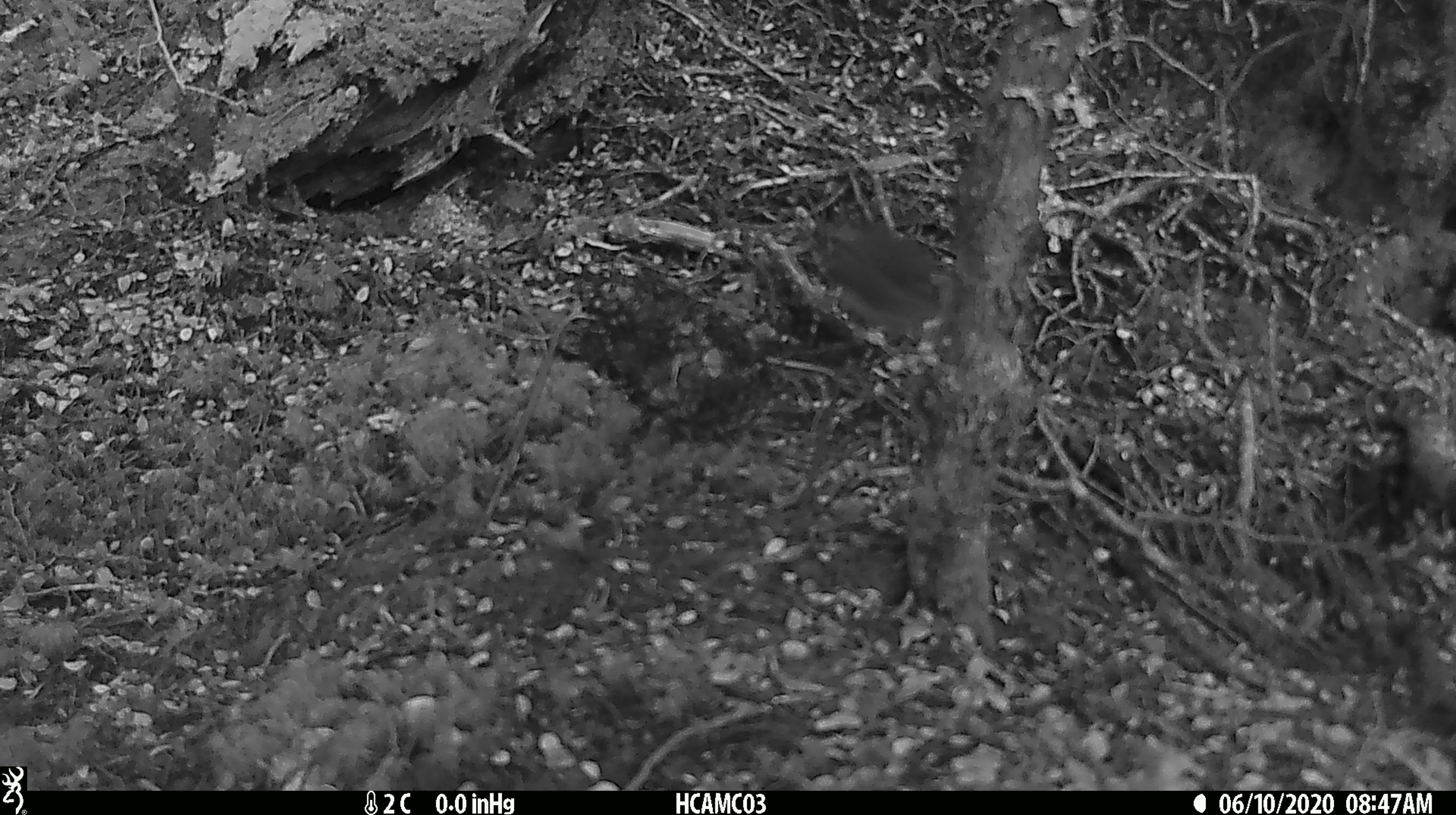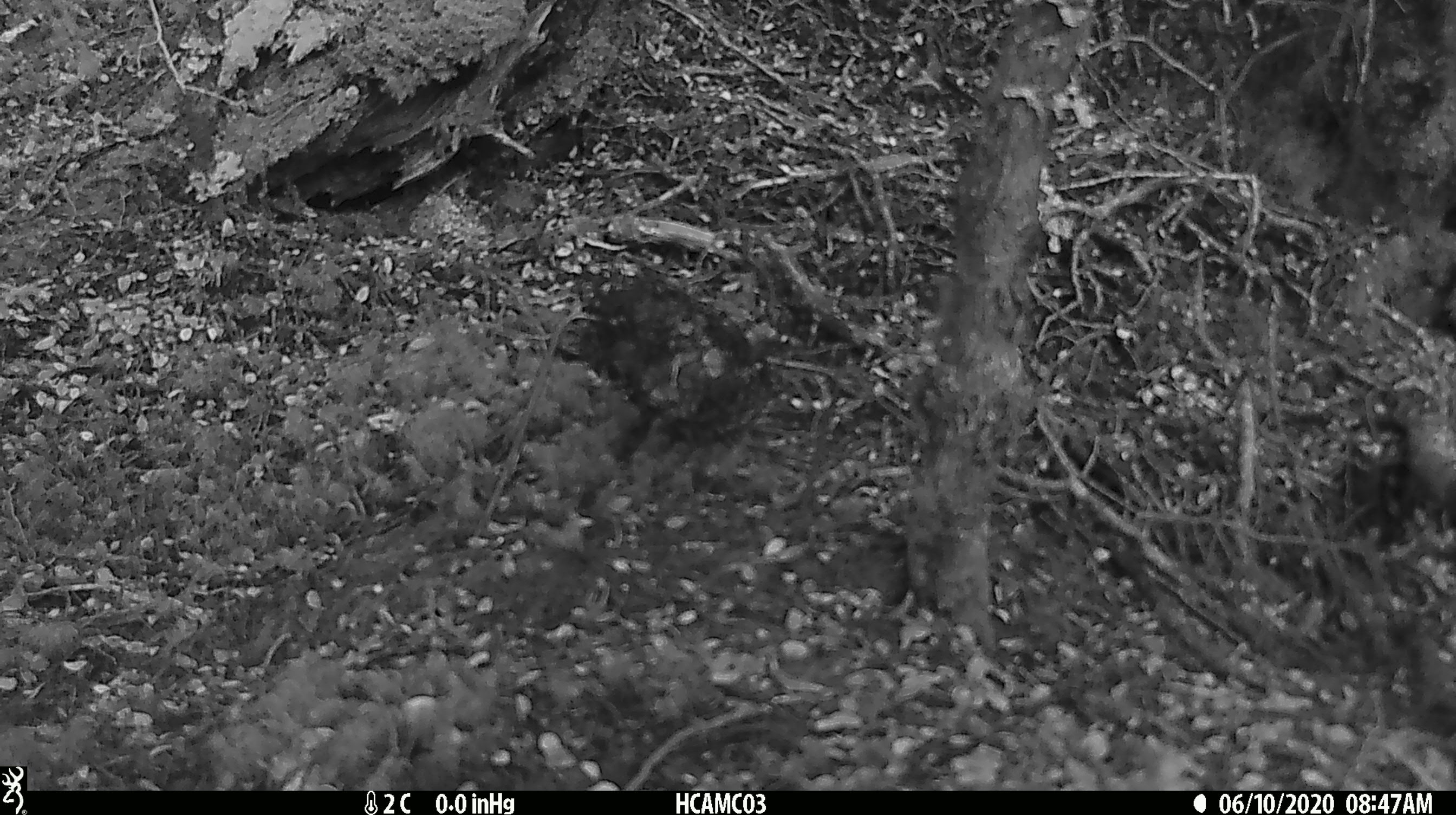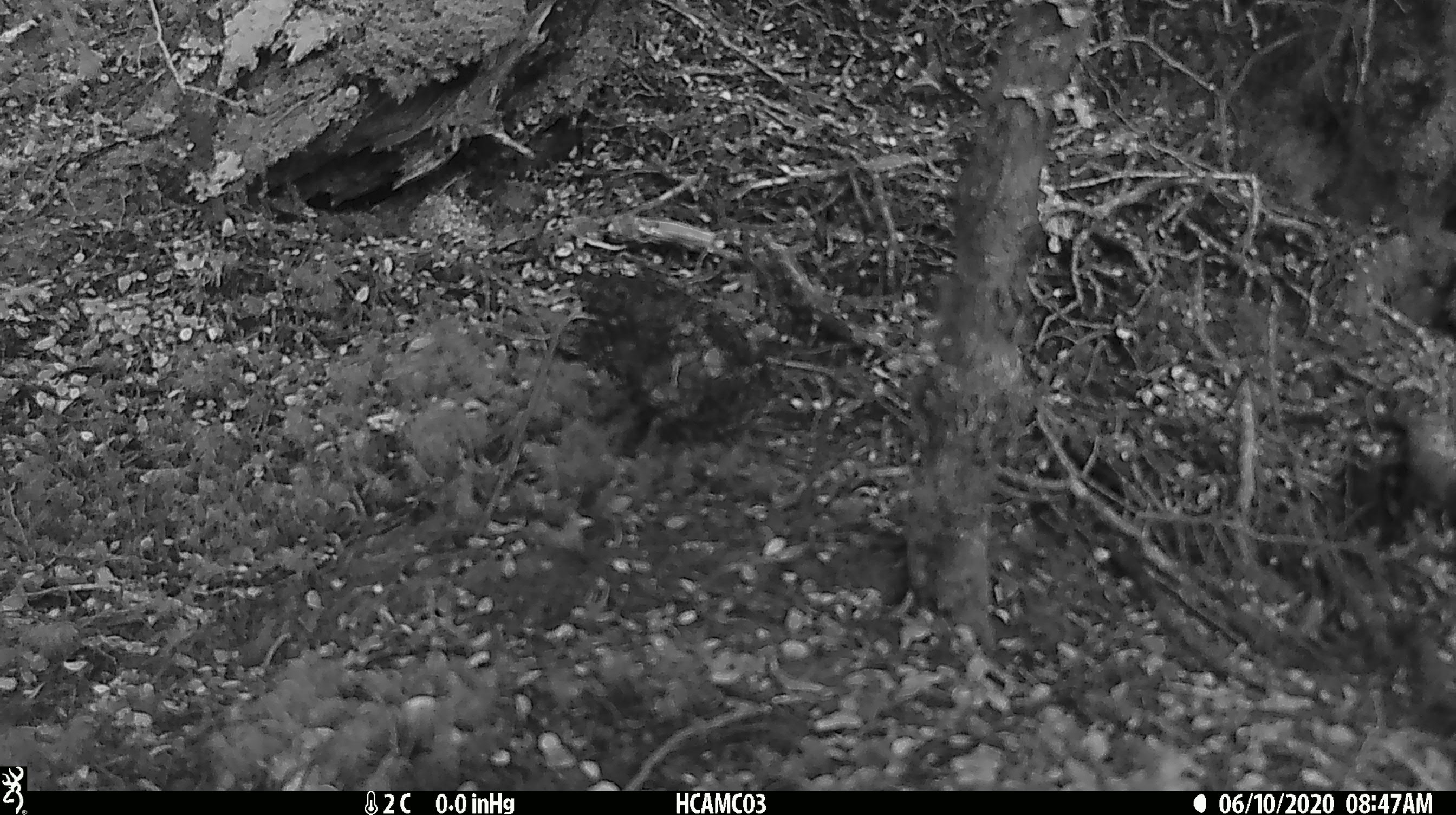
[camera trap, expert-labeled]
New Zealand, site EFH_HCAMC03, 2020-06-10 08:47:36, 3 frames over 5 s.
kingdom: Animalia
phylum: Chordata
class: Aves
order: Passeriformes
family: Petroicidae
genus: Petroica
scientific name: Petroica australis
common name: new zealand robin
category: robin